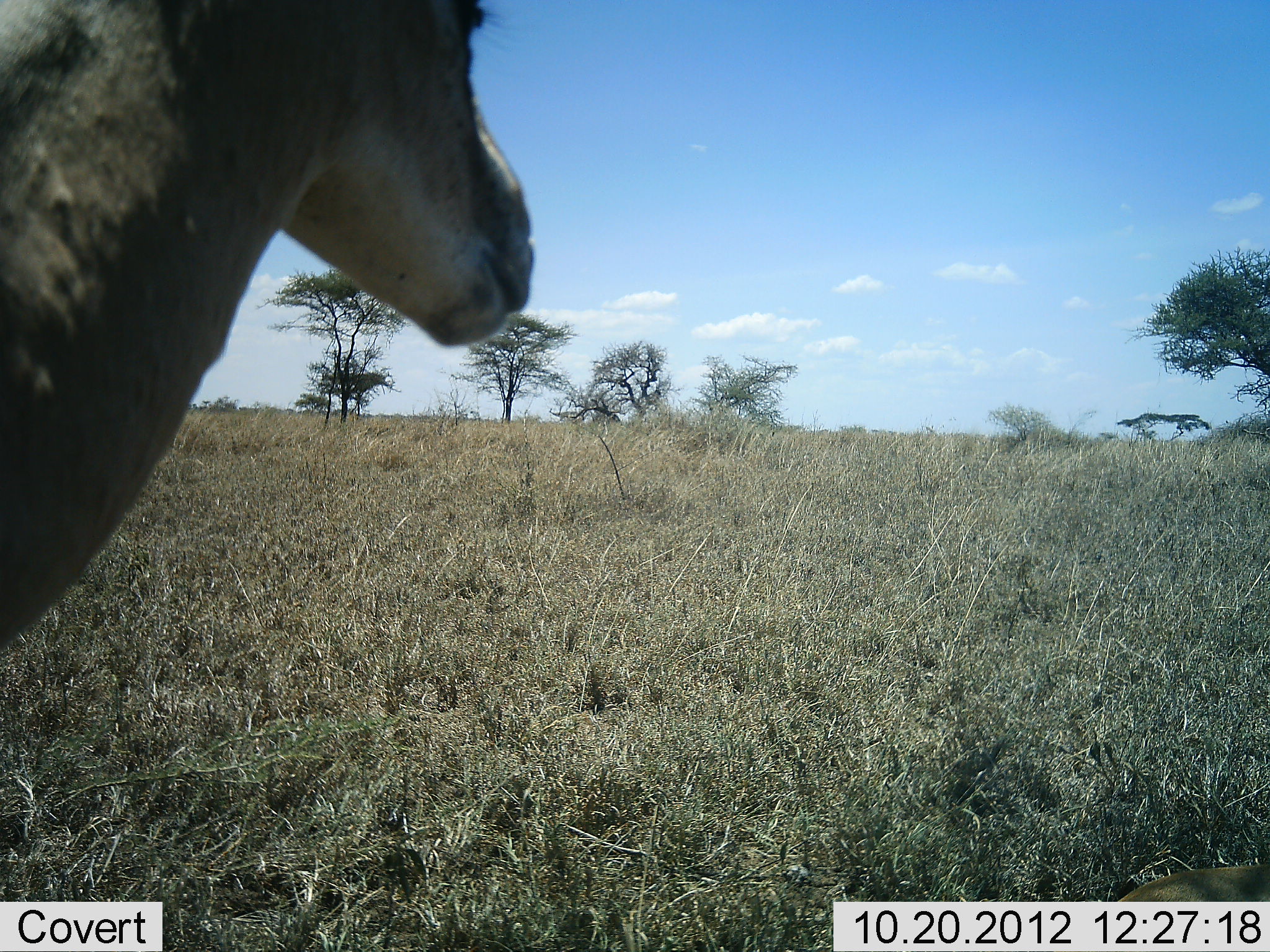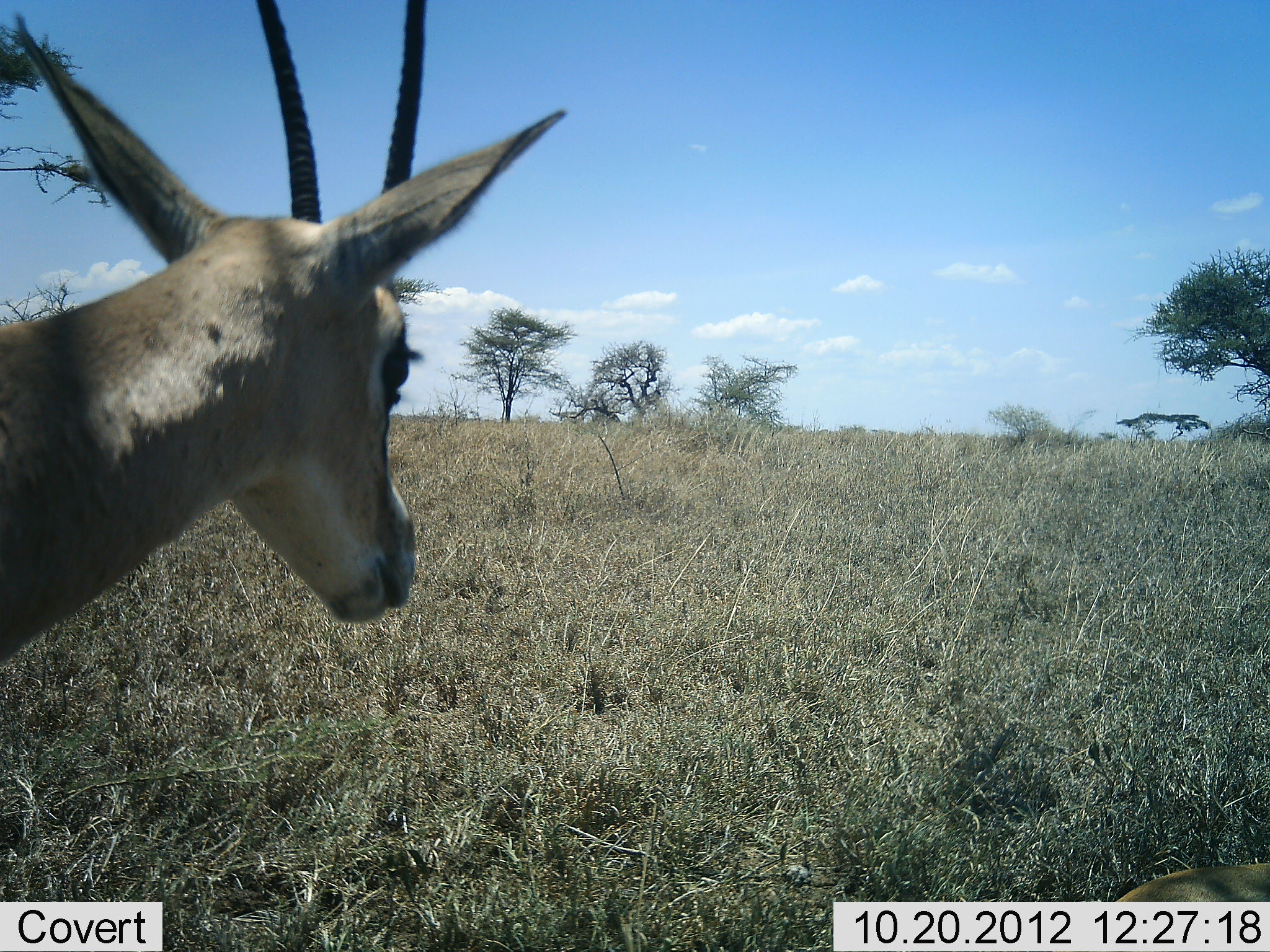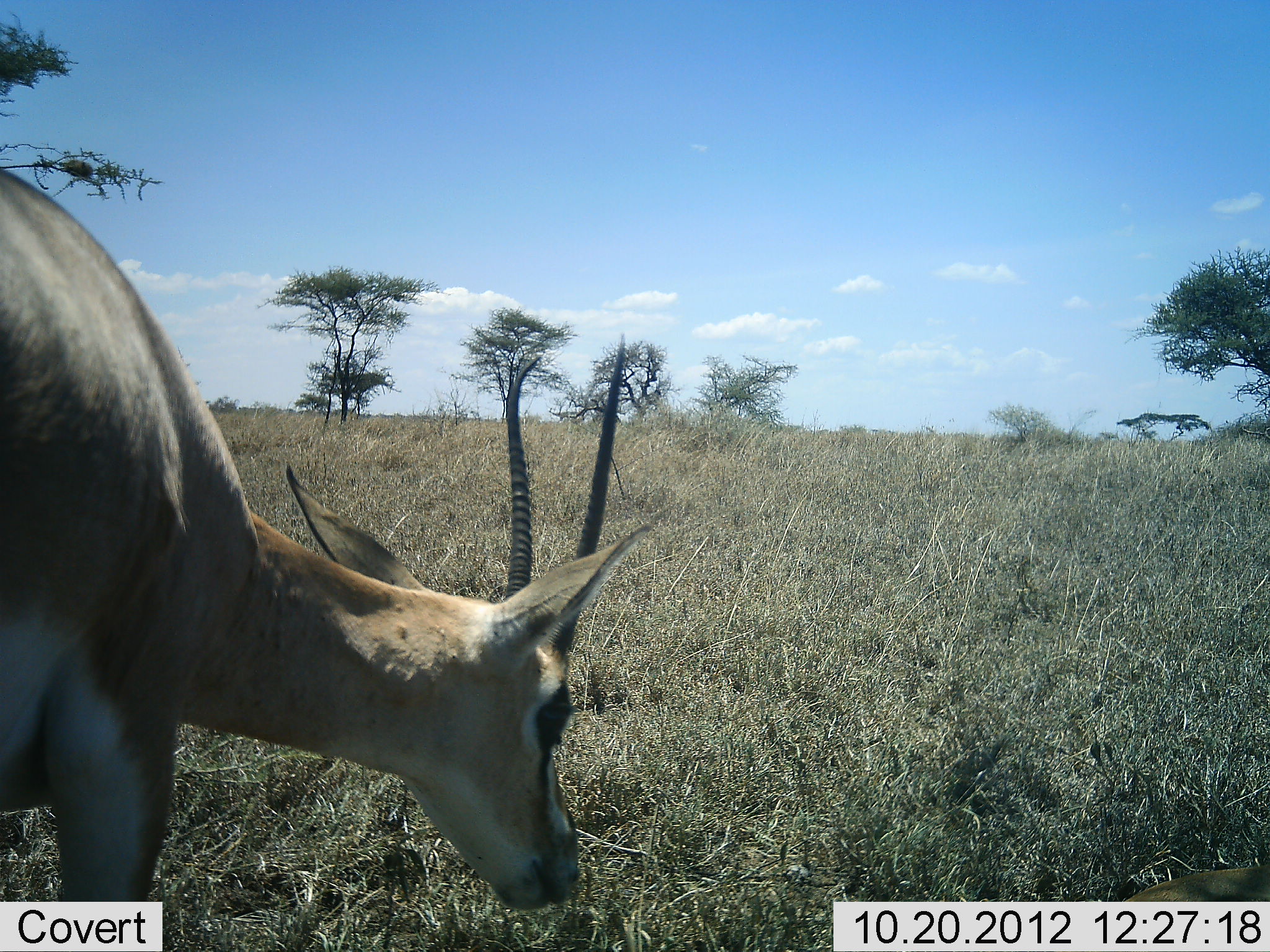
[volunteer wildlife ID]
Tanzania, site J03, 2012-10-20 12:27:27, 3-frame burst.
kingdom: Animalia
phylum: Chordata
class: Mammalia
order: Artiodactyla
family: Bovidae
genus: Nanger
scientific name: Nanger granti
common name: grant's gazelle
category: gazellegrants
Gazellegrants (grant's gazelle) (Nanger granti), count 1. Behavior (volunteer vote fractions): standing 70%, resting 0%, moving 10%, interacting 0%. Young present (vote fraction): 0%. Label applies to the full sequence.